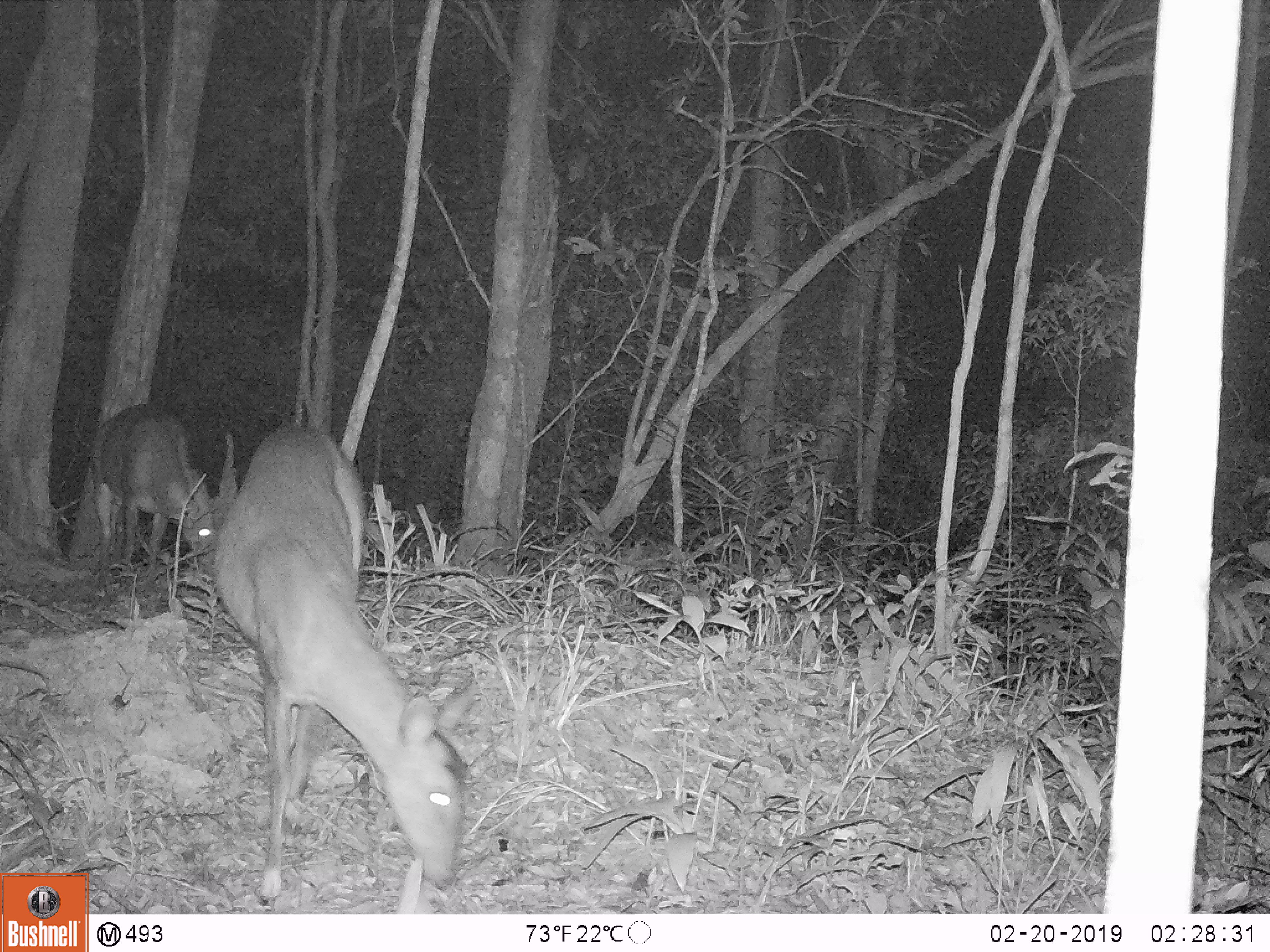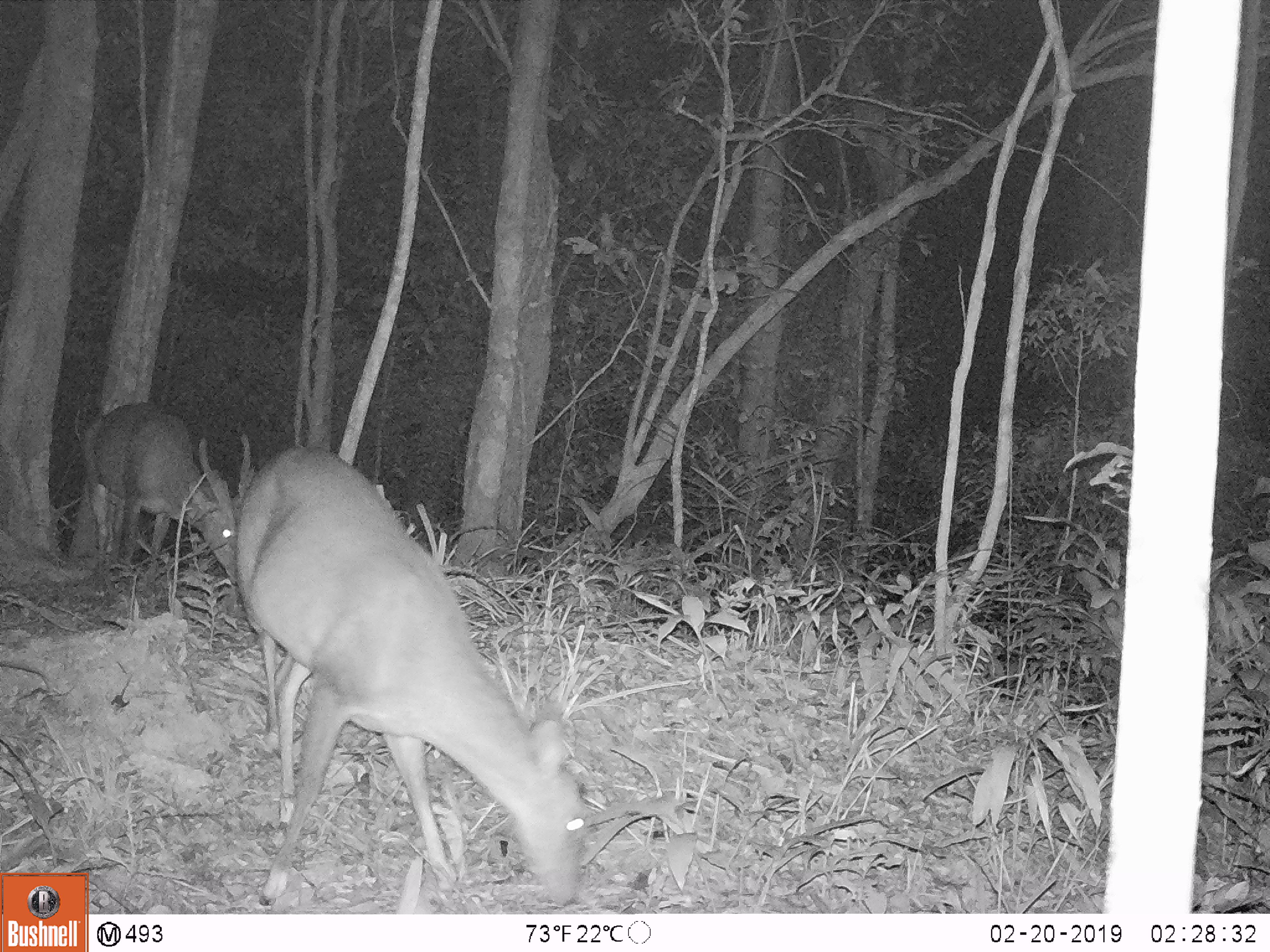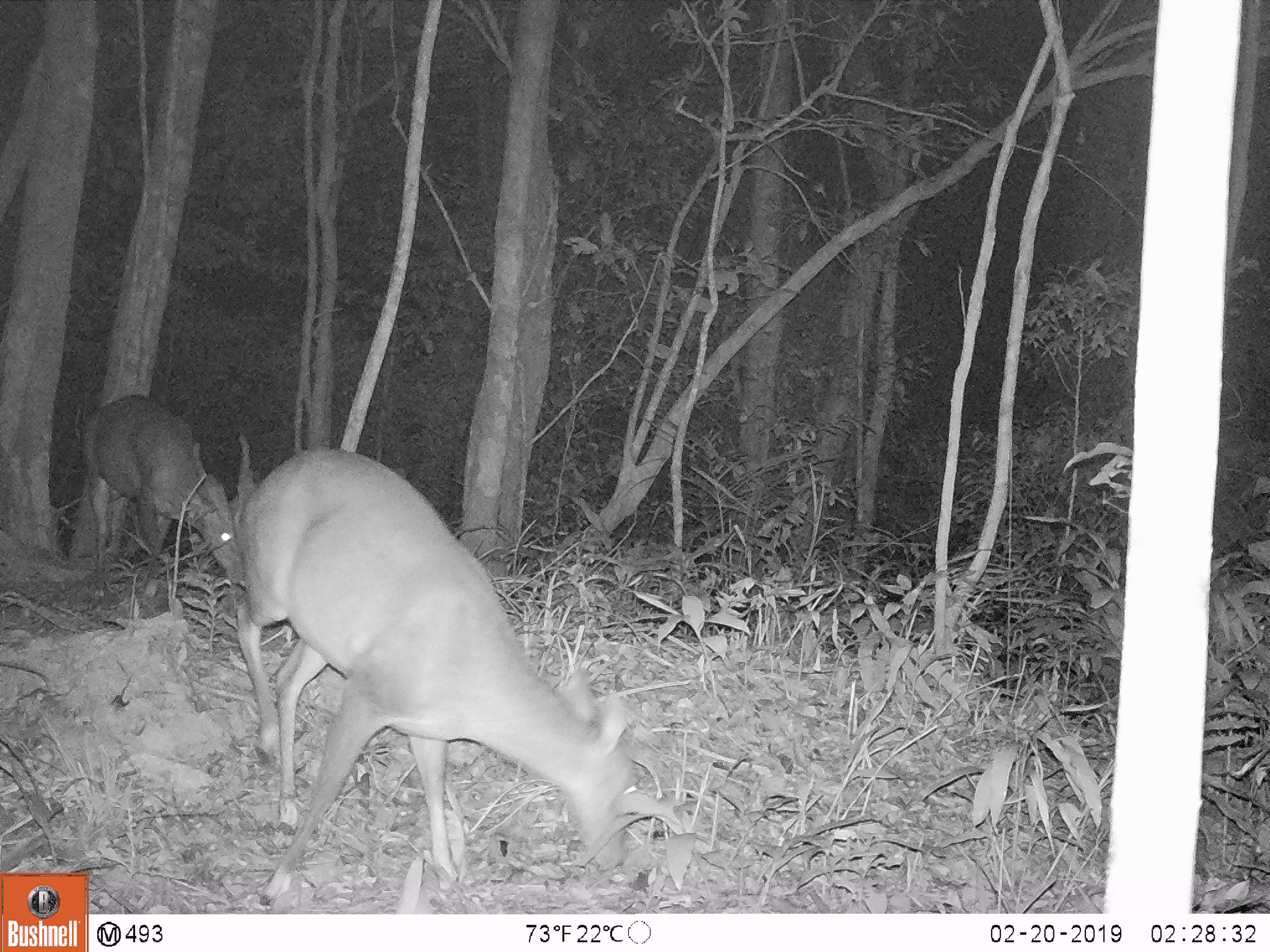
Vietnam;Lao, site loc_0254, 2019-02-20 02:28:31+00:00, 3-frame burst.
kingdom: Animalia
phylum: Chordata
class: Mammalia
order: Artiodactyla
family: Cervidae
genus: Muntiacus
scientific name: Muntiacus vuquangensis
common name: large-antlered muntjac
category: large antlered muntjac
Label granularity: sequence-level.